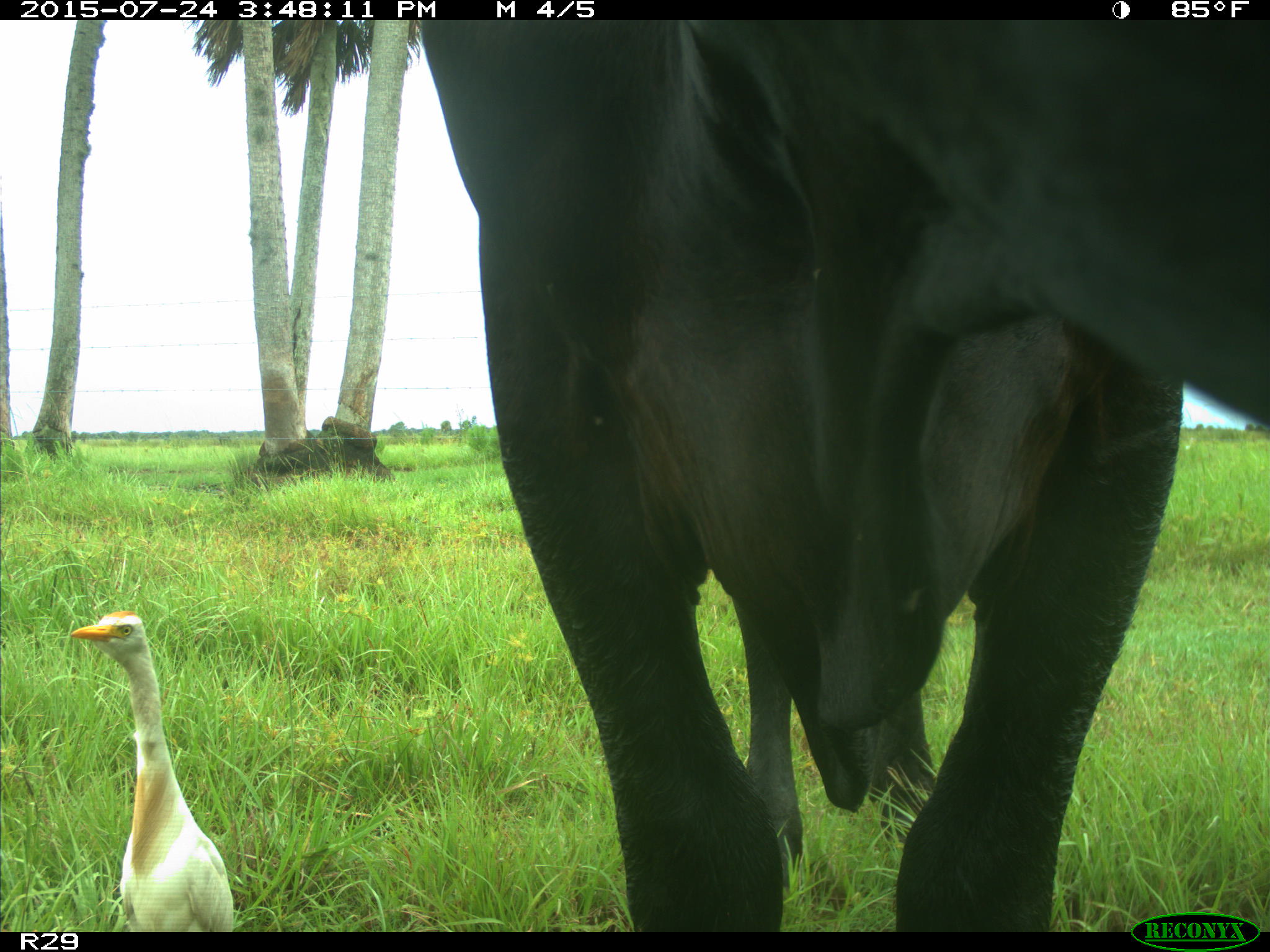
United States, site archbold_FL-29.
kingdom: Animalia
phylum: Chordata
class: Mammalia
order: Artiodactyla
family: Bovidae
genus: Bos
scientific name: Bos taurus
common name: domestic cow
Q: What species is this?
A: Bos taurus (domestic cow).